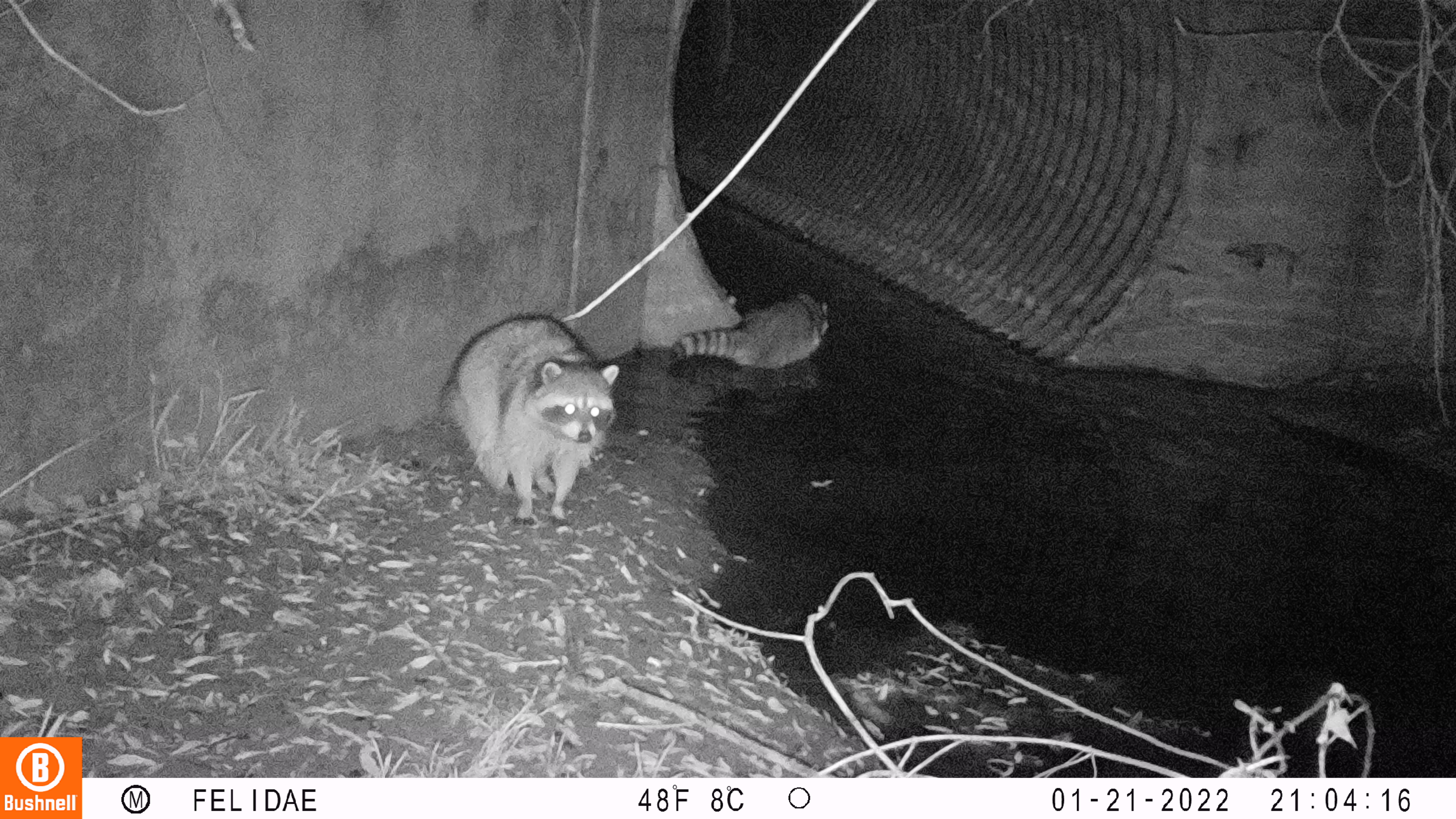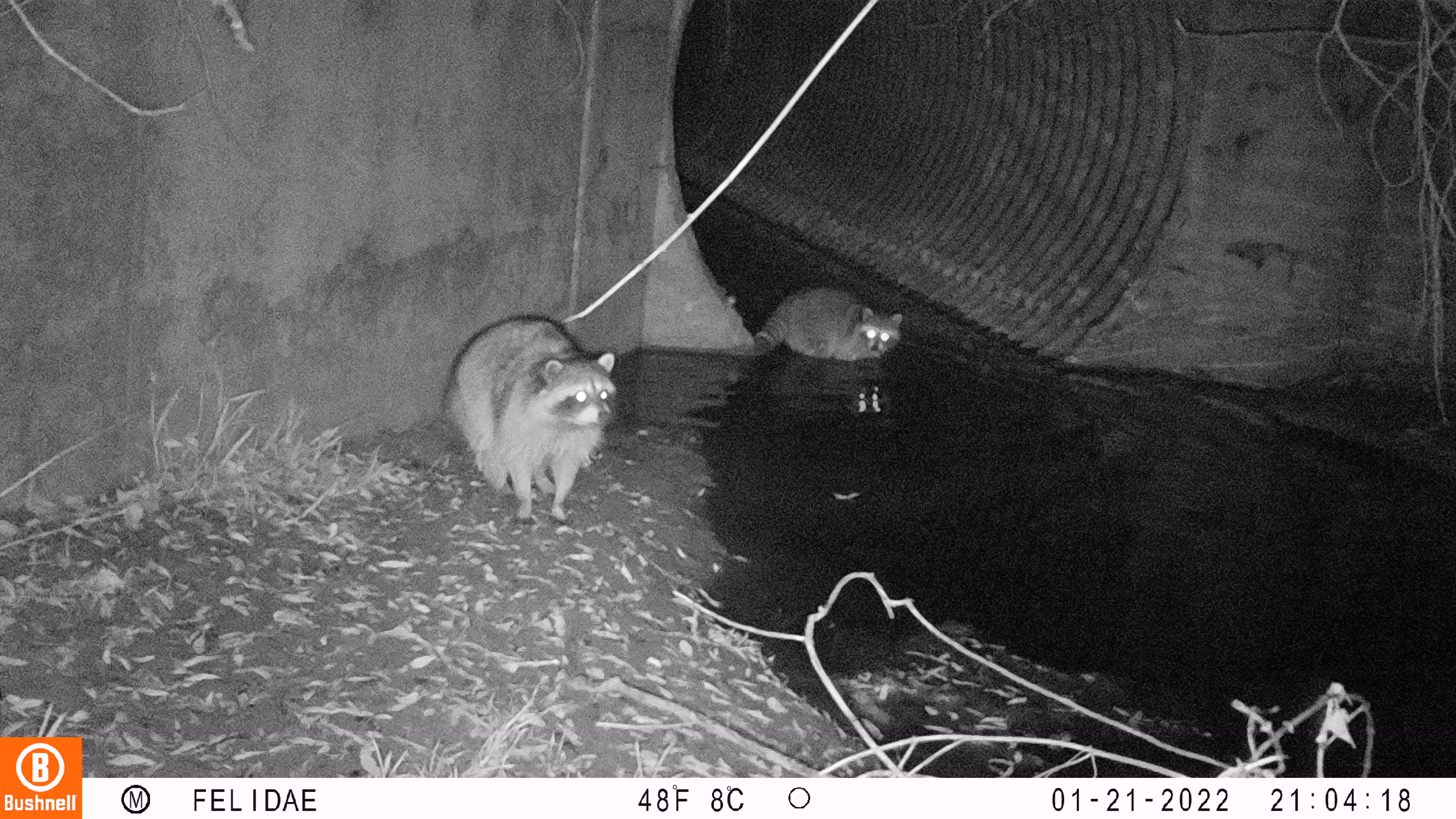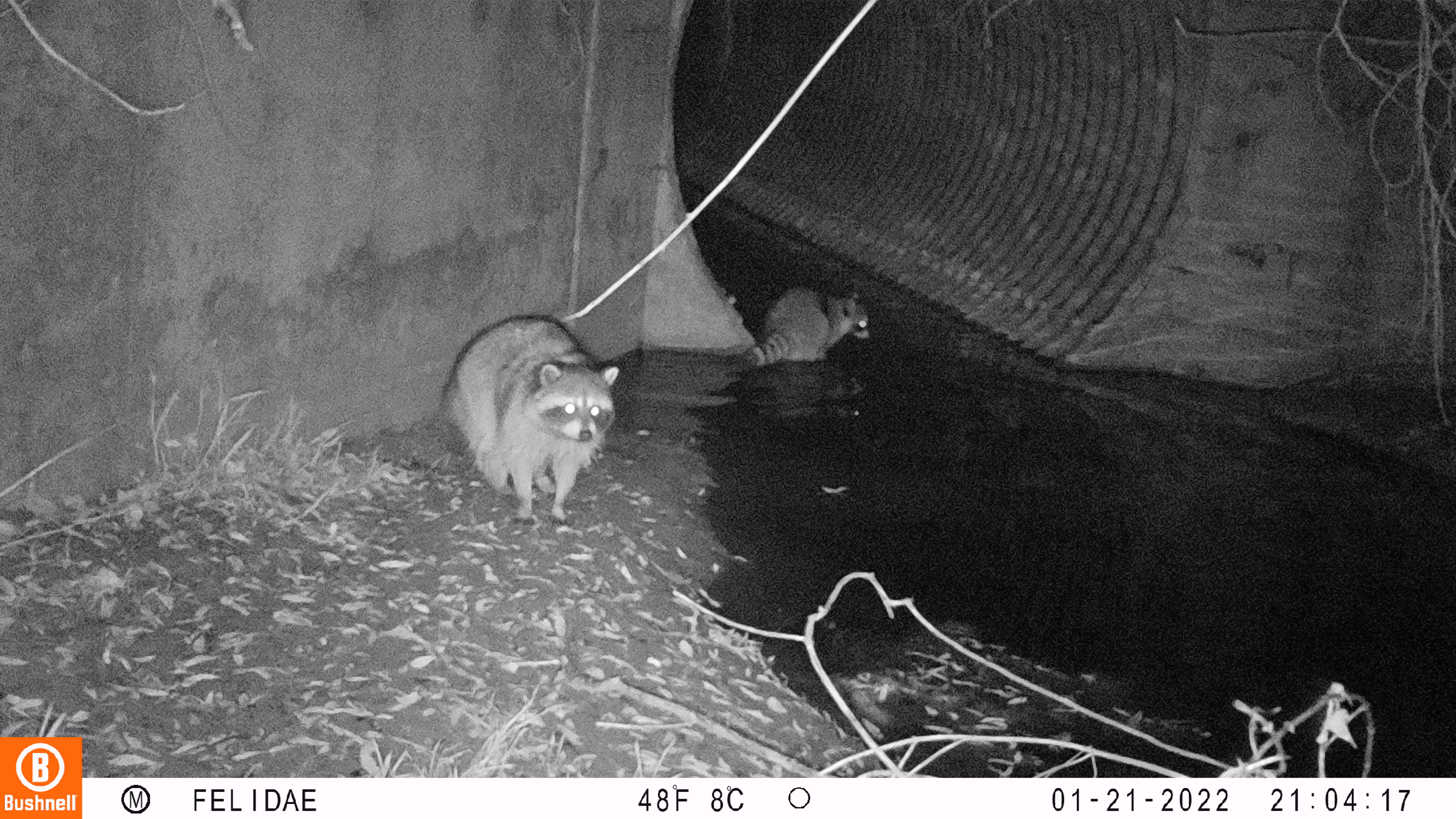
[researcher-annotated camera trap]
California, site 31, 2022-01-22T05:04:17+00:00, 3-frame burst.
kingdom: Animalia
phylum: Chordata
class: Mammalia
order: Carnivora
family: Procyonidae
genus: Procyon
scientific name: Procyon lotor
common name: raccoon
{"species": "raccoon (Procyon lotor)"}